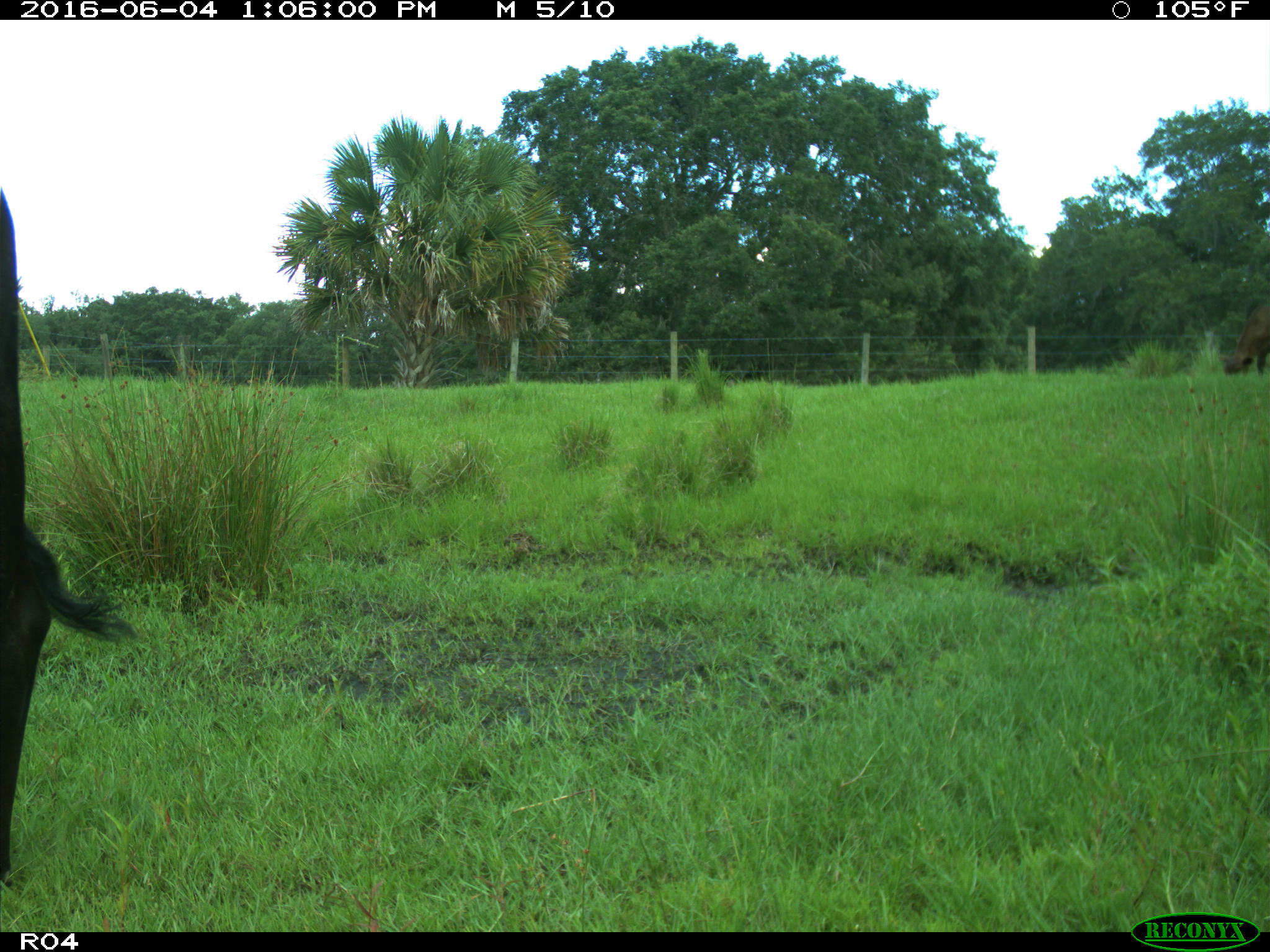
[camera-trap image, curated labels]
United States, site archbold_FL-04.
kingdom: Animalia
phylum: Chordata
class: Mammalia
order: Artiodactyla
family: Bovidae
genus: Bos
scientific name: Bos taurus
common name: domestic cow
Bos taurus (domestic cow).